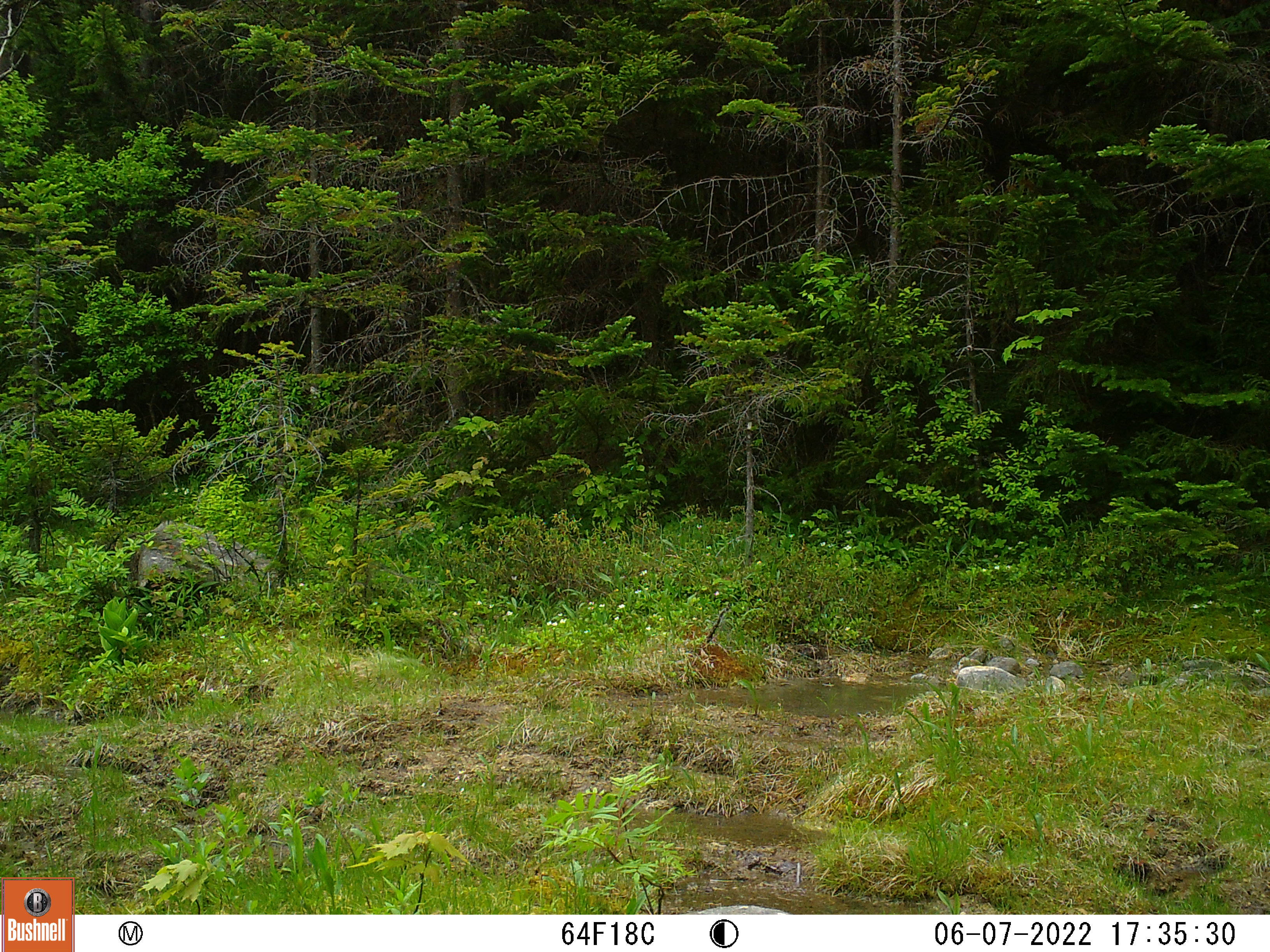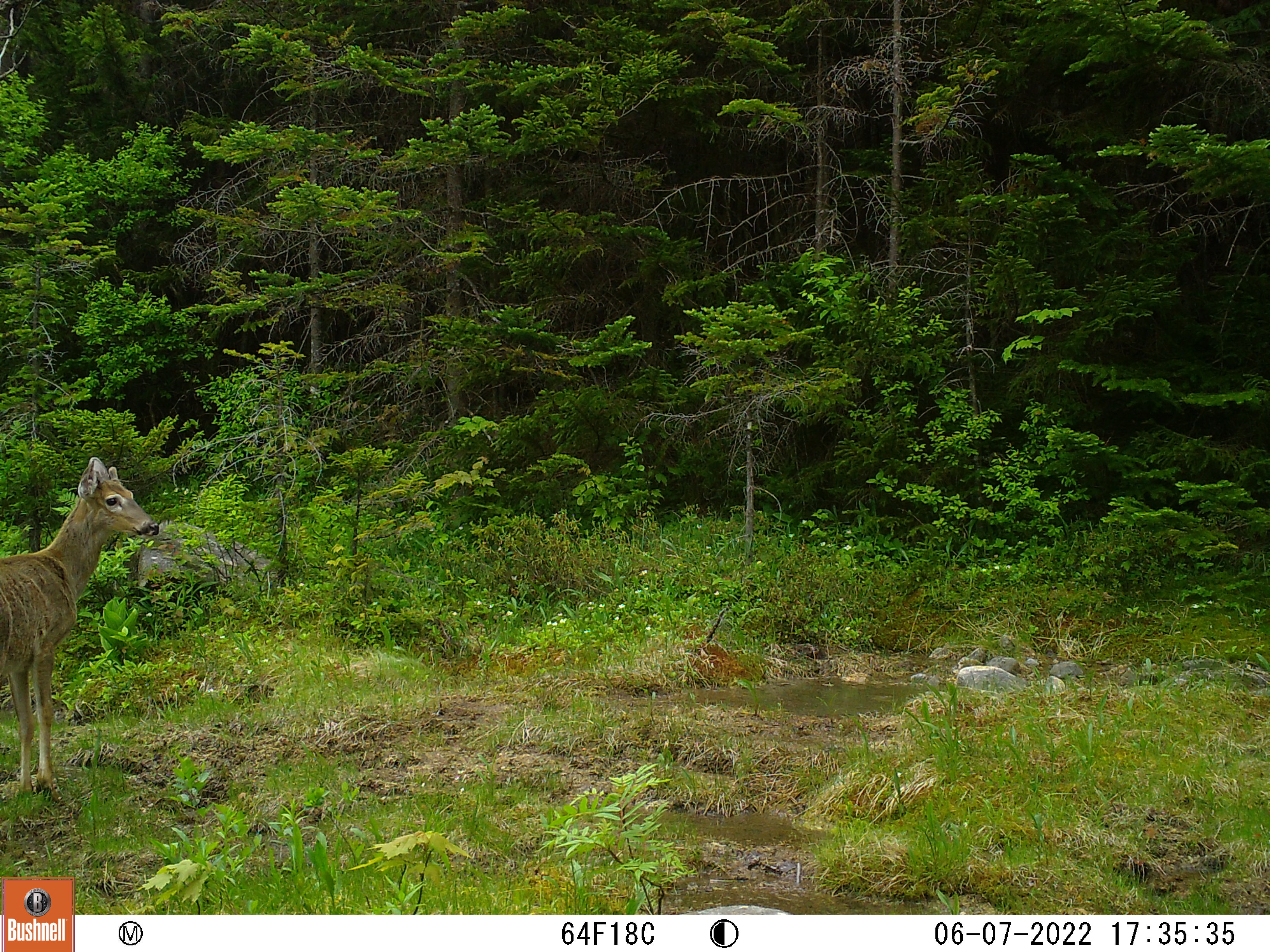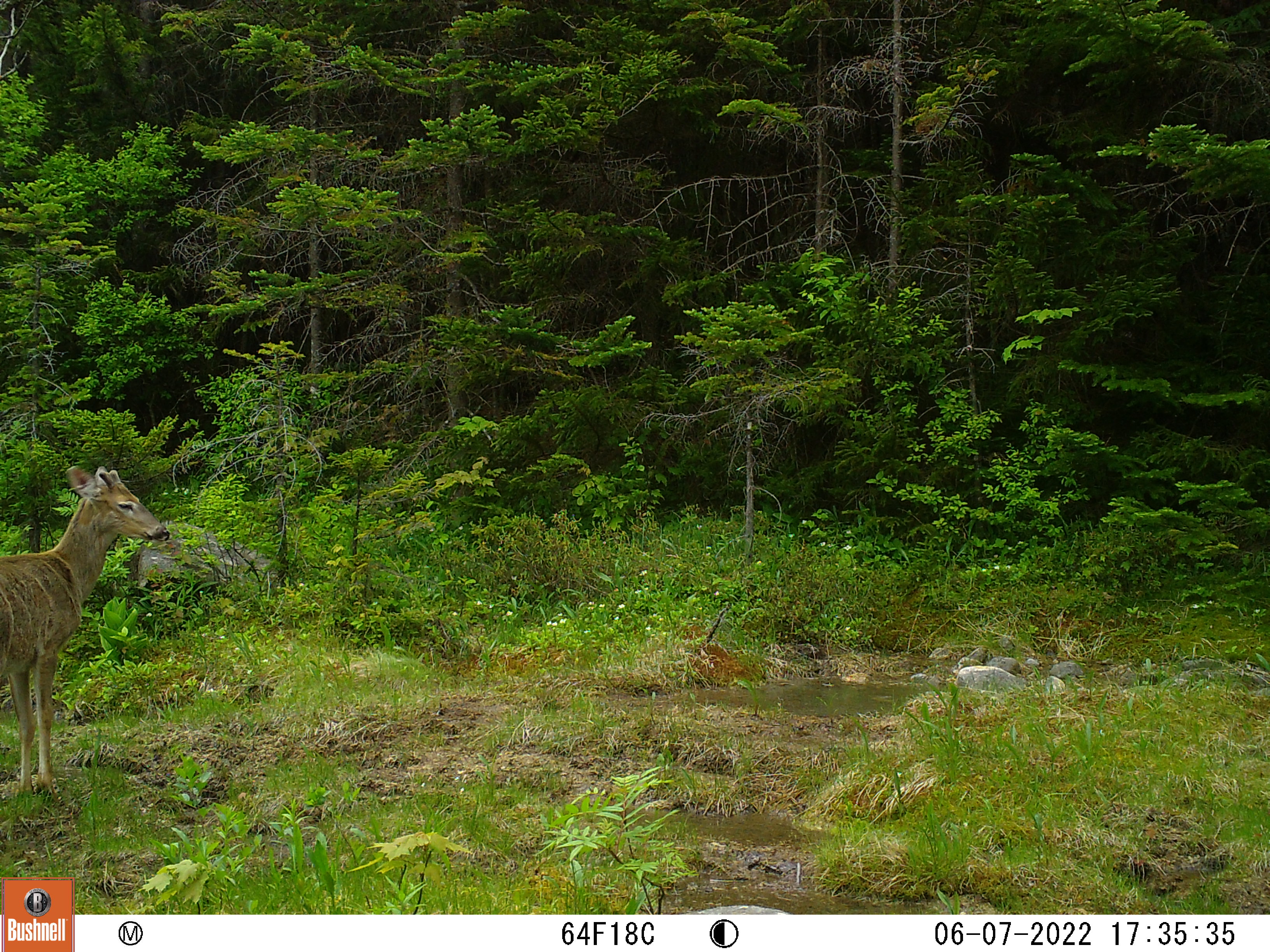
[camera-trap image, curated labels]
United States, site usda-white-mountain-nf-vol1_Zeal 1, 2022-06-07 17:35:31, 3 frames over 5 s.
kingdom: Animalia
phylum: Chordata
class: Mammalia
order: Artiodactyla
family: Cervidae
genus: Odocoileus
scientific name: Odocoileus virginianus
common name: white-tailed deer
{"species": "white-tailed deer (Odocoileus virginianus)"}